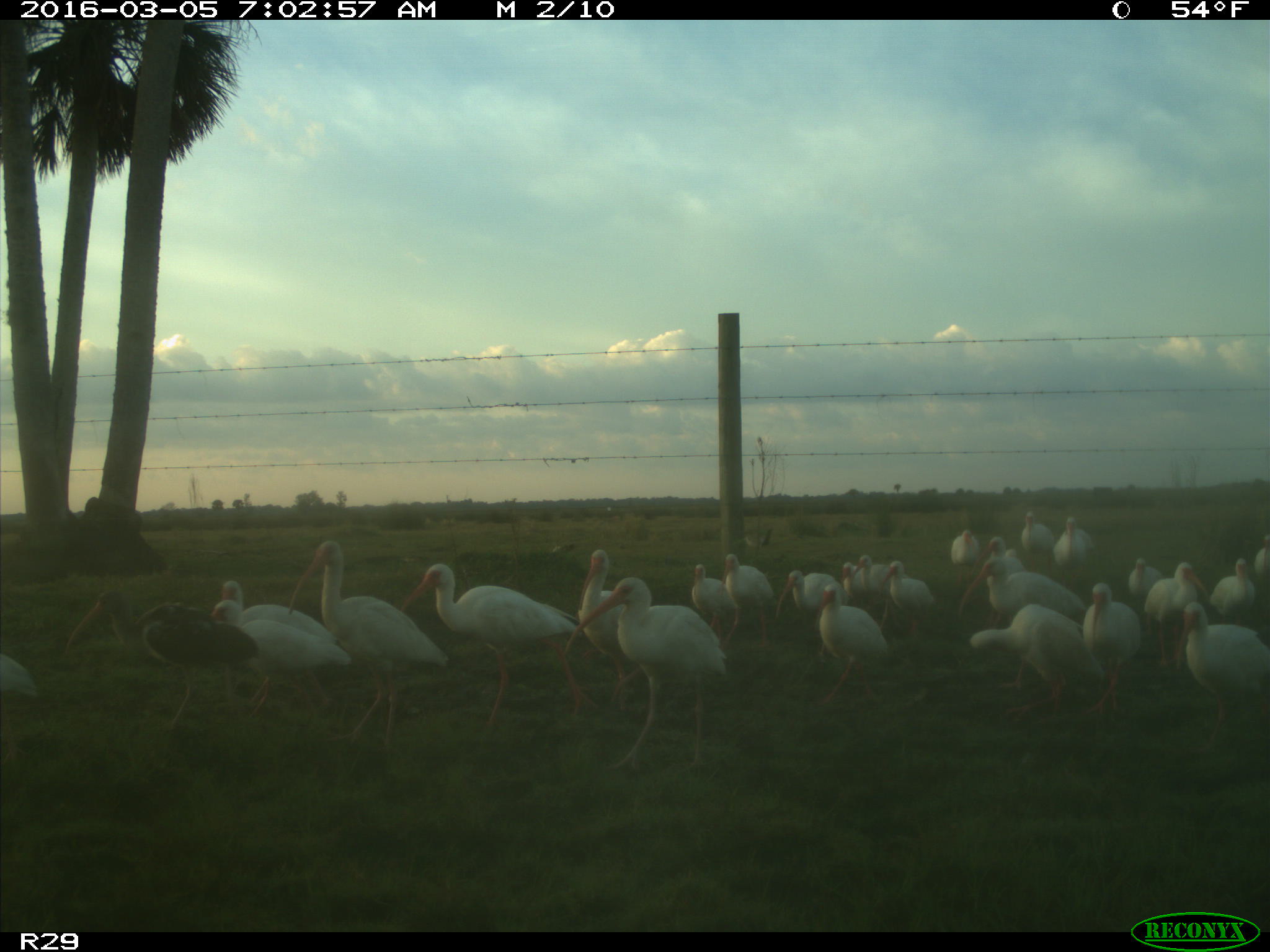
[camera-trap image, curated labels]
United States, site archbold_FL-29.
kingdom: Animalia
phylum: Chordata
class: Aves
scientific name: Aves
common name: birds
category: unidentified bird